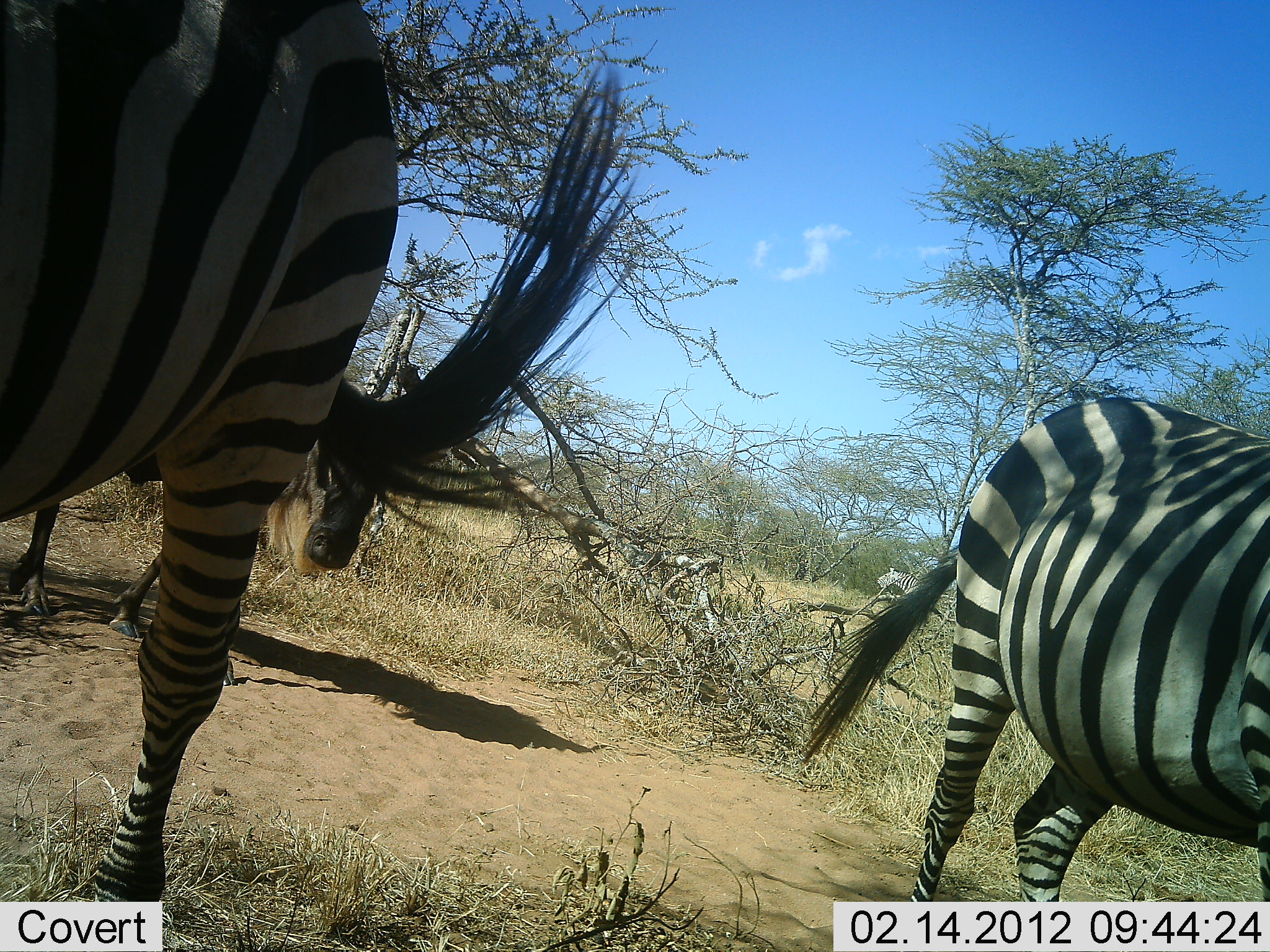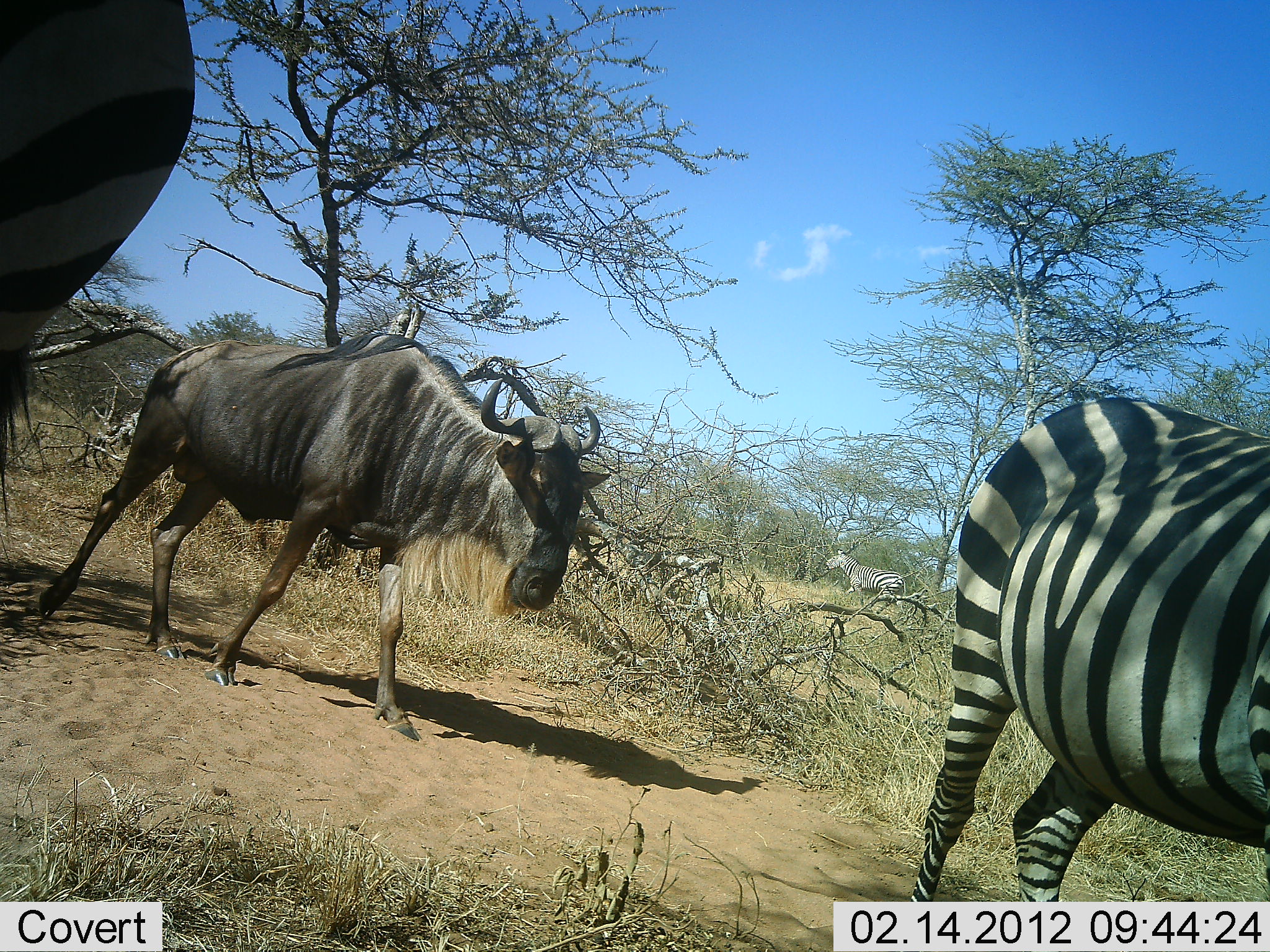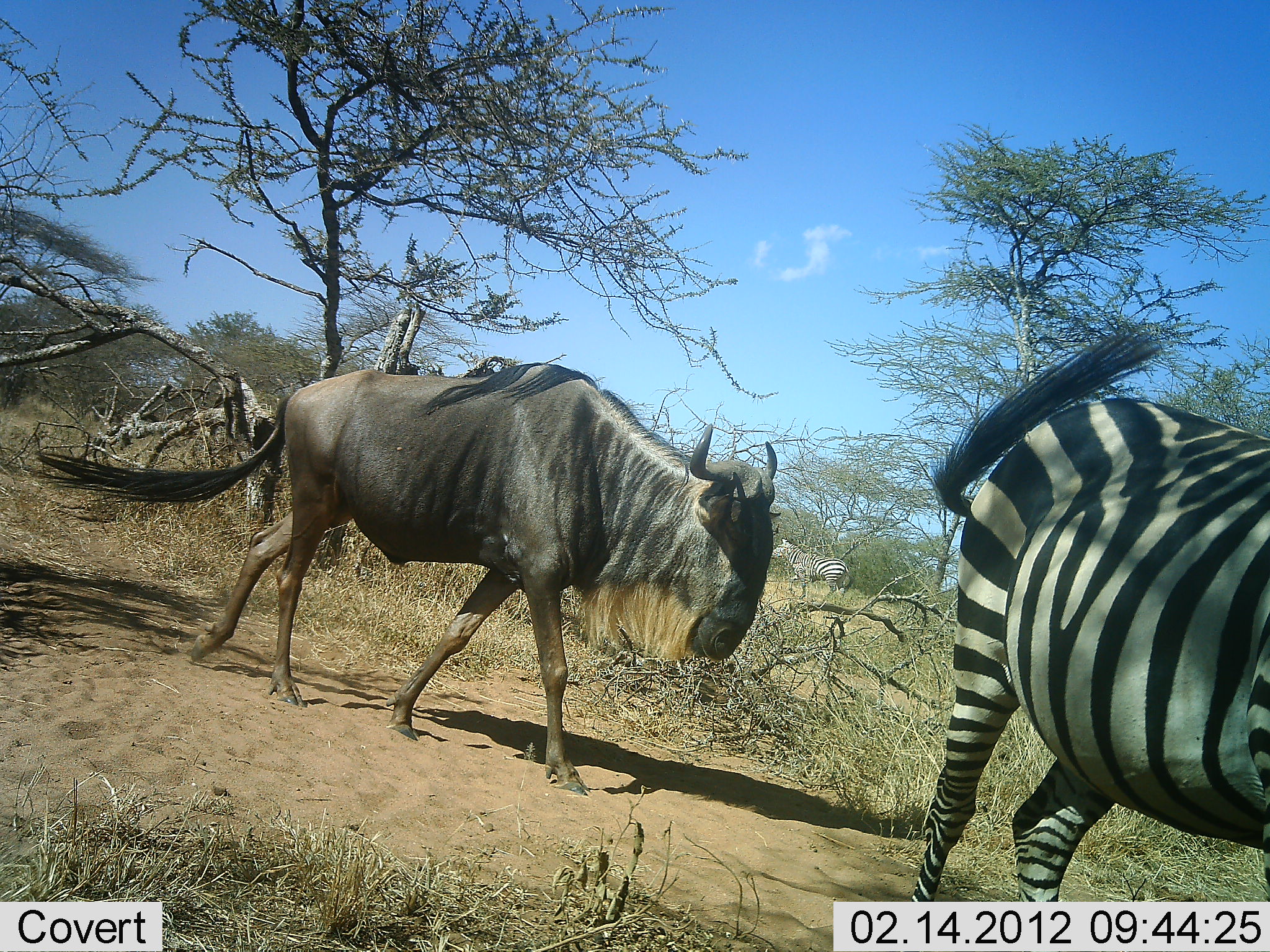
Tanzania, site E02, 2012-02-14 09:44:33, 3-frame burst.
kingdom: Animalia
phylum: Chordata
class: Mammalia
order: Artiodactyla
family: Bovidae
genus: Connochaetes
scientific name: Connochaetes taurinus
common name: blue wildebeest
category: wildebeest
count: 1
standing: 6%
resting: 0%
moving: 94%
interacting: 6%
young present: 0%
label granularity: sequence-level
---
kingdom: Animalia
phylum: Chordata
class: Mammalia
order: Perissodactyla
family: Equidae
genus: Equus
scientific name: Equus quagga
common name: plains zebra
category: zebra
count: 2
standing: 56%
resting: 0%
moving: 81%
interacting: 6%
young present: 0%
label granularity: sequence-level